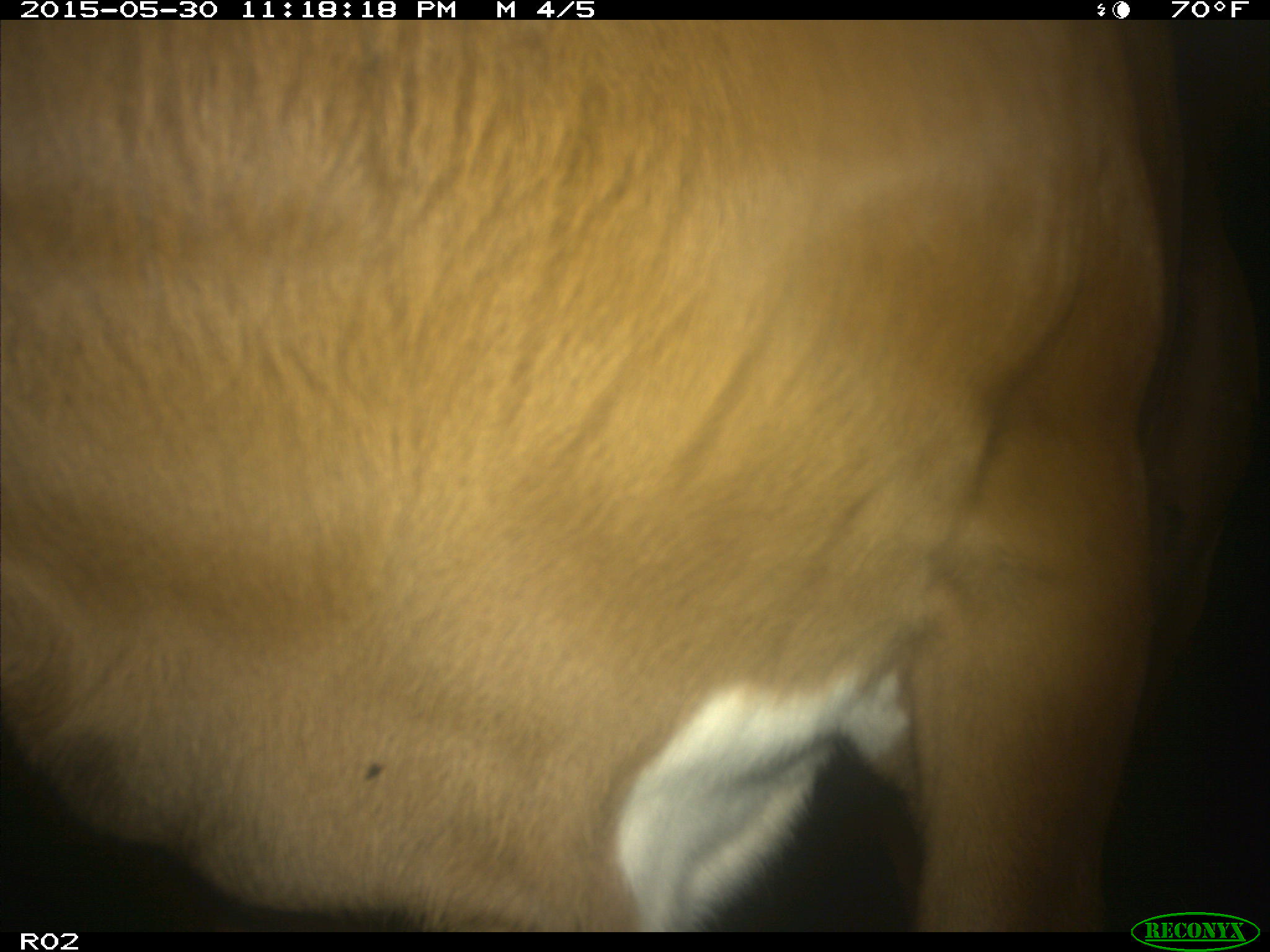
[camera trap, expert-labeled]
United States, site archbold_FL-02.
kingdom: Animalia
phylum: Chordata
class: Mammalia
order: Artiodactyla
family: Bovidae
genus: Bos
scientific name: Bos taurus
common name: domestic cow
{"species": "Bos taurus (domestic cow)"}